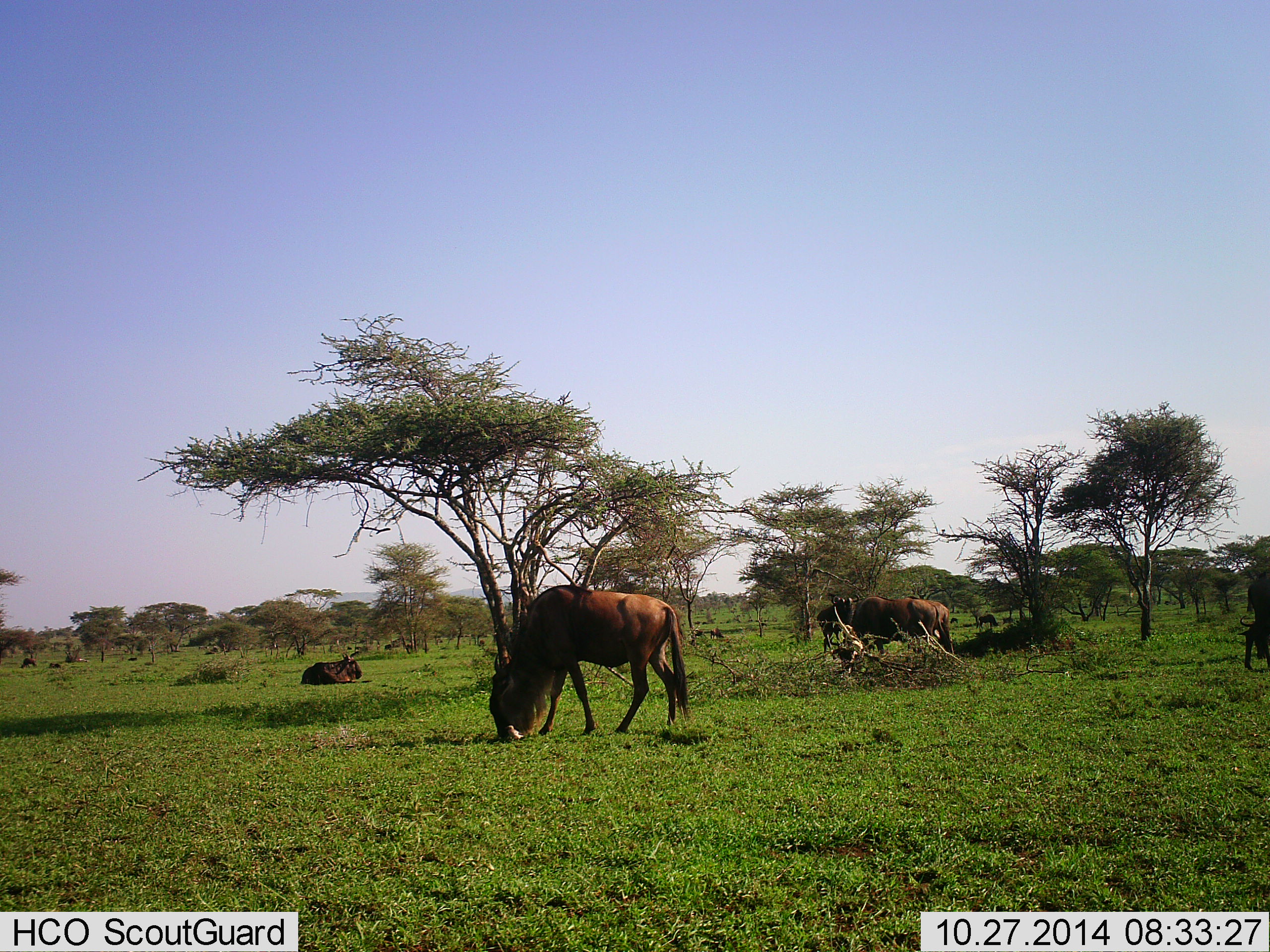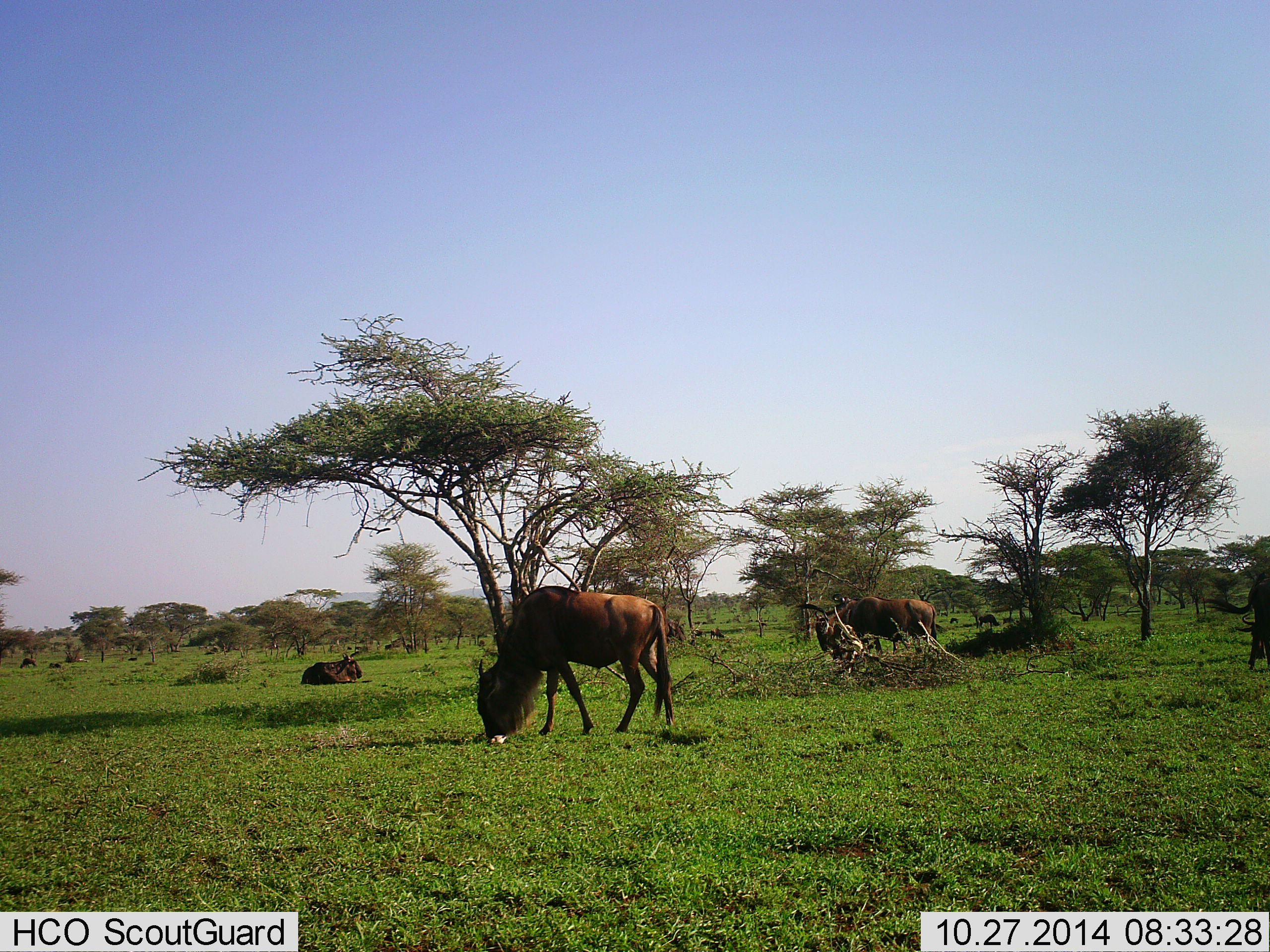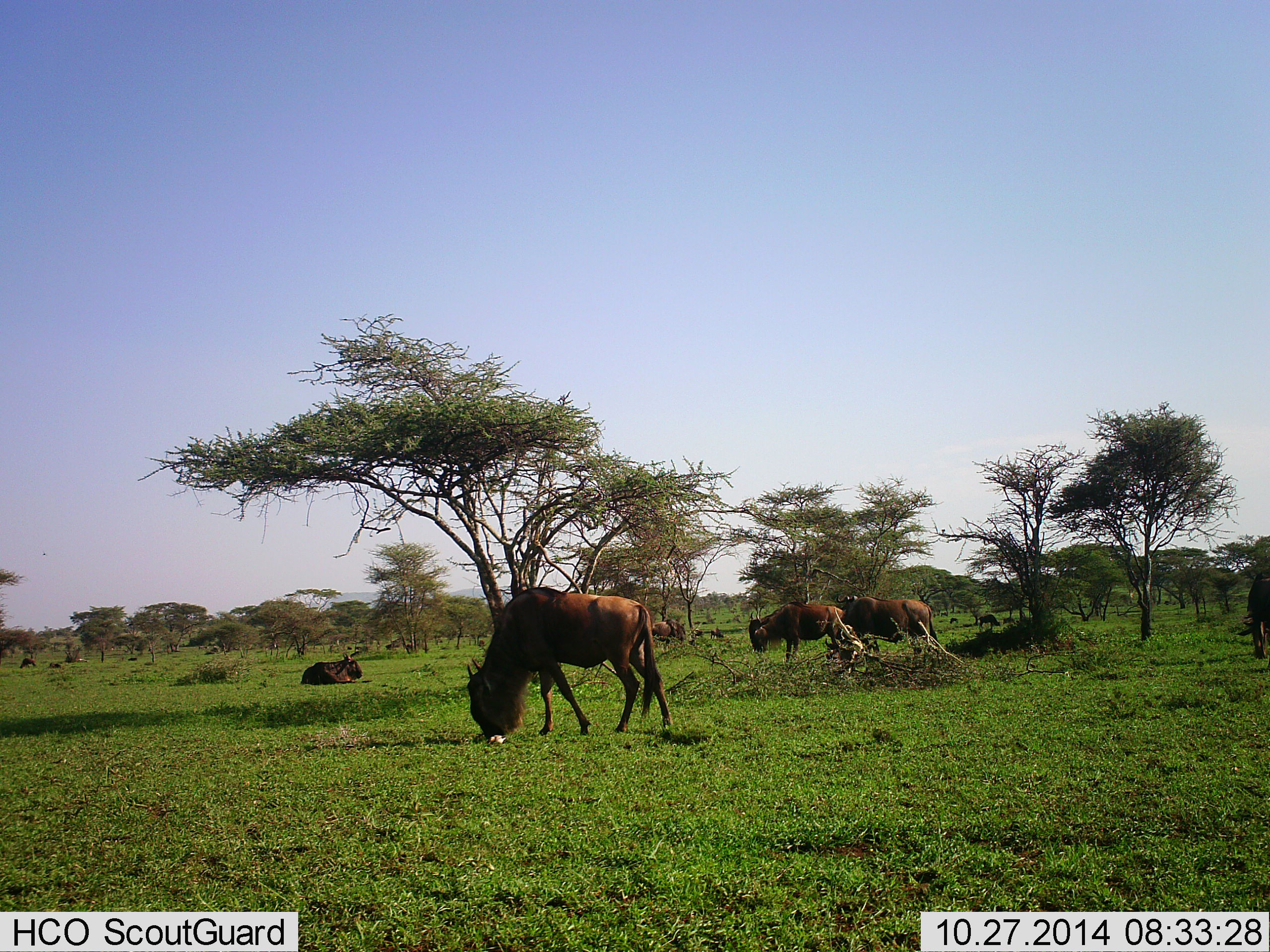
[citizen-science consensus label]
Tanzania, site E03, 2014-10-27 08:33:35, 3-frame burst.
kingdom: Animalia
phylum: Chordata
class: Mammalia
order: Artiodactyla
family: Bovidae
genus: Connochaetes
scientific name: Connochaetes taurinus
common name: blue wildebeest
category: wildebeest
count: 5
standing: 58%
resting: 75%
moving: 42%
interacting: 0%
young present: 0%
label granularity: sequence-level